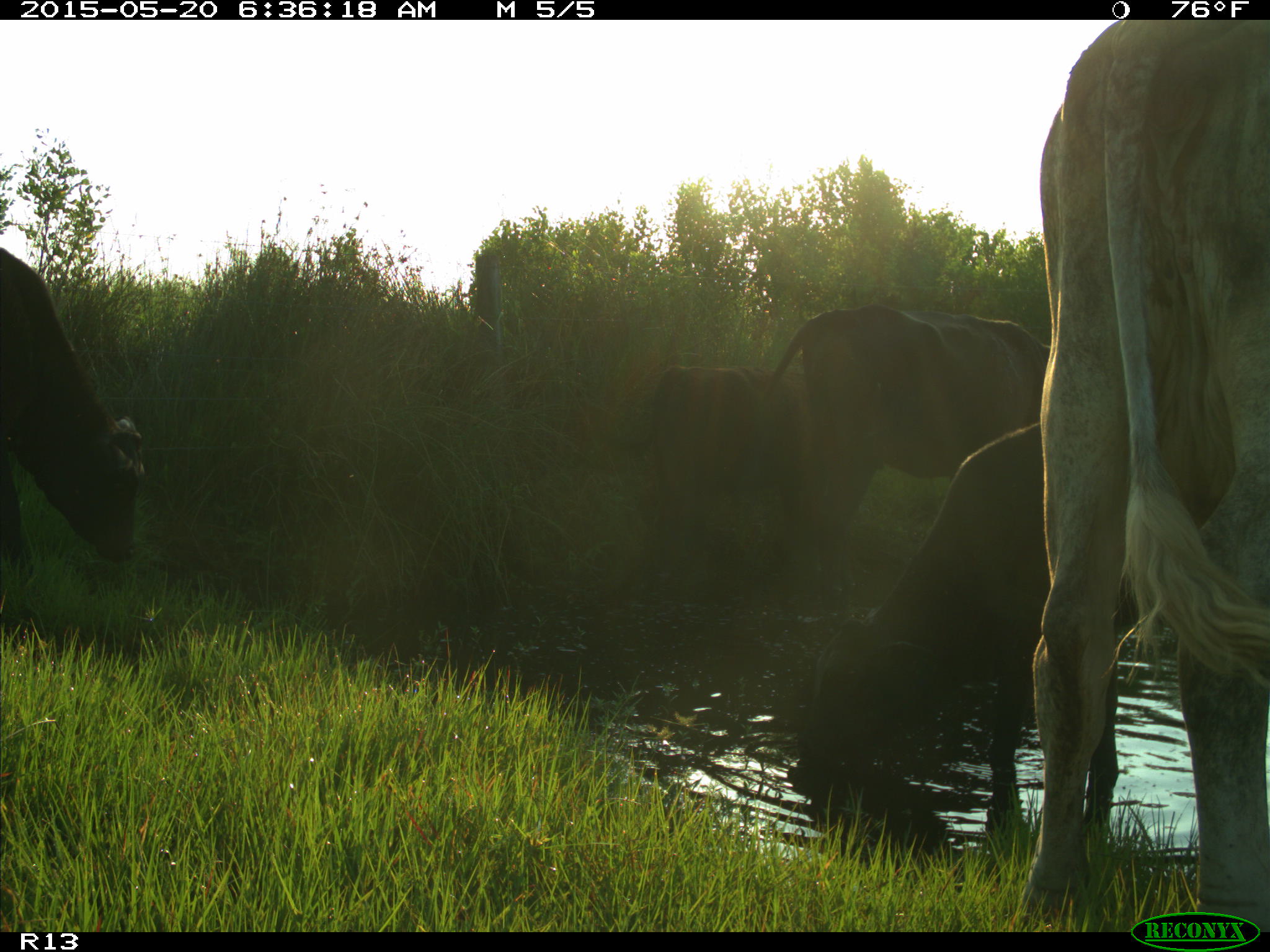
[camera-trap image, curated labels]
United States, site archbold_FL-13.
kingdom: Animalia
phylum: Chordata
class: Mammalia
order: Artiodactyla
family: Bovidae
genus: Bos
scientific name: Bos taurus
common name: domestic cow